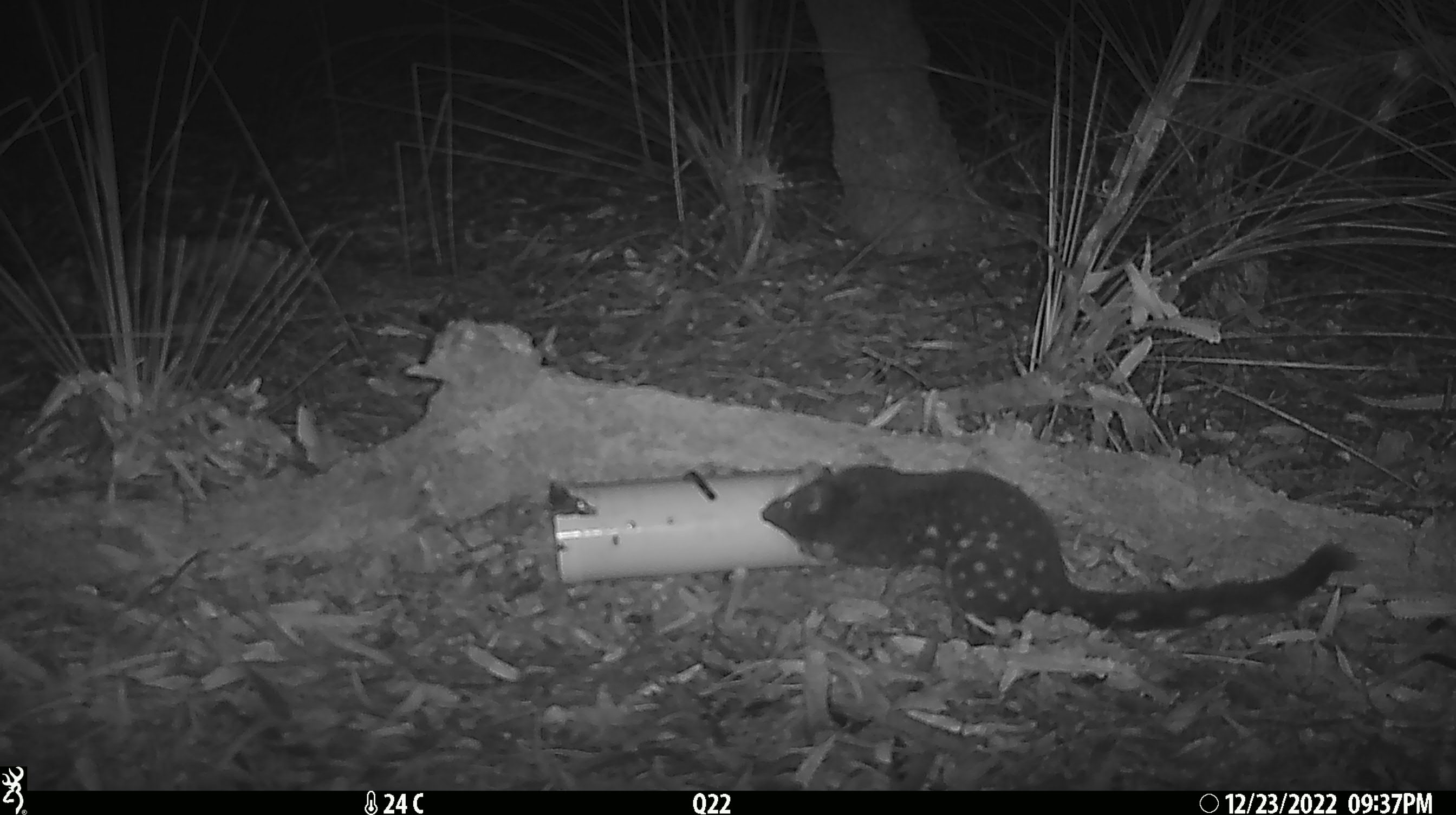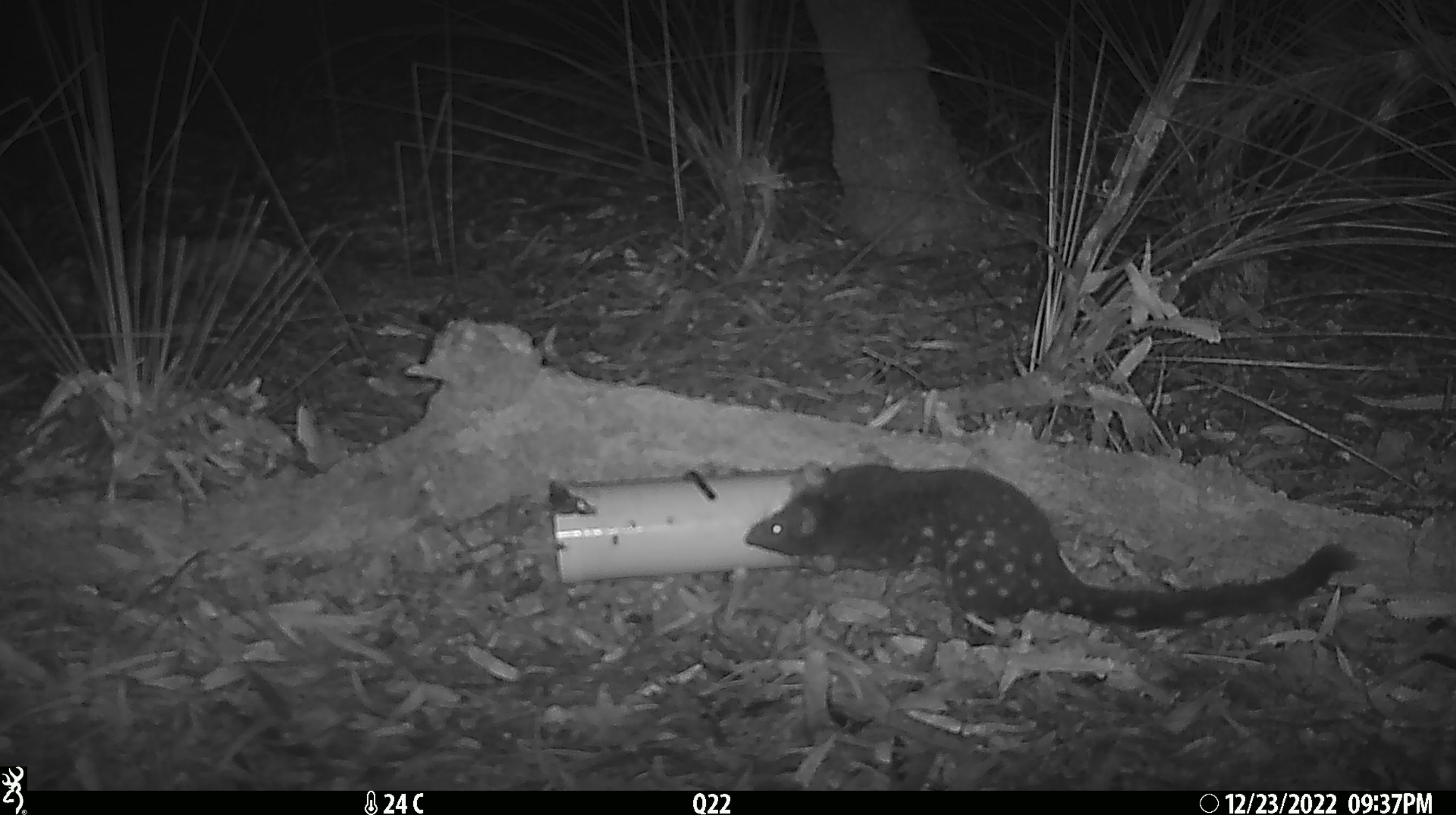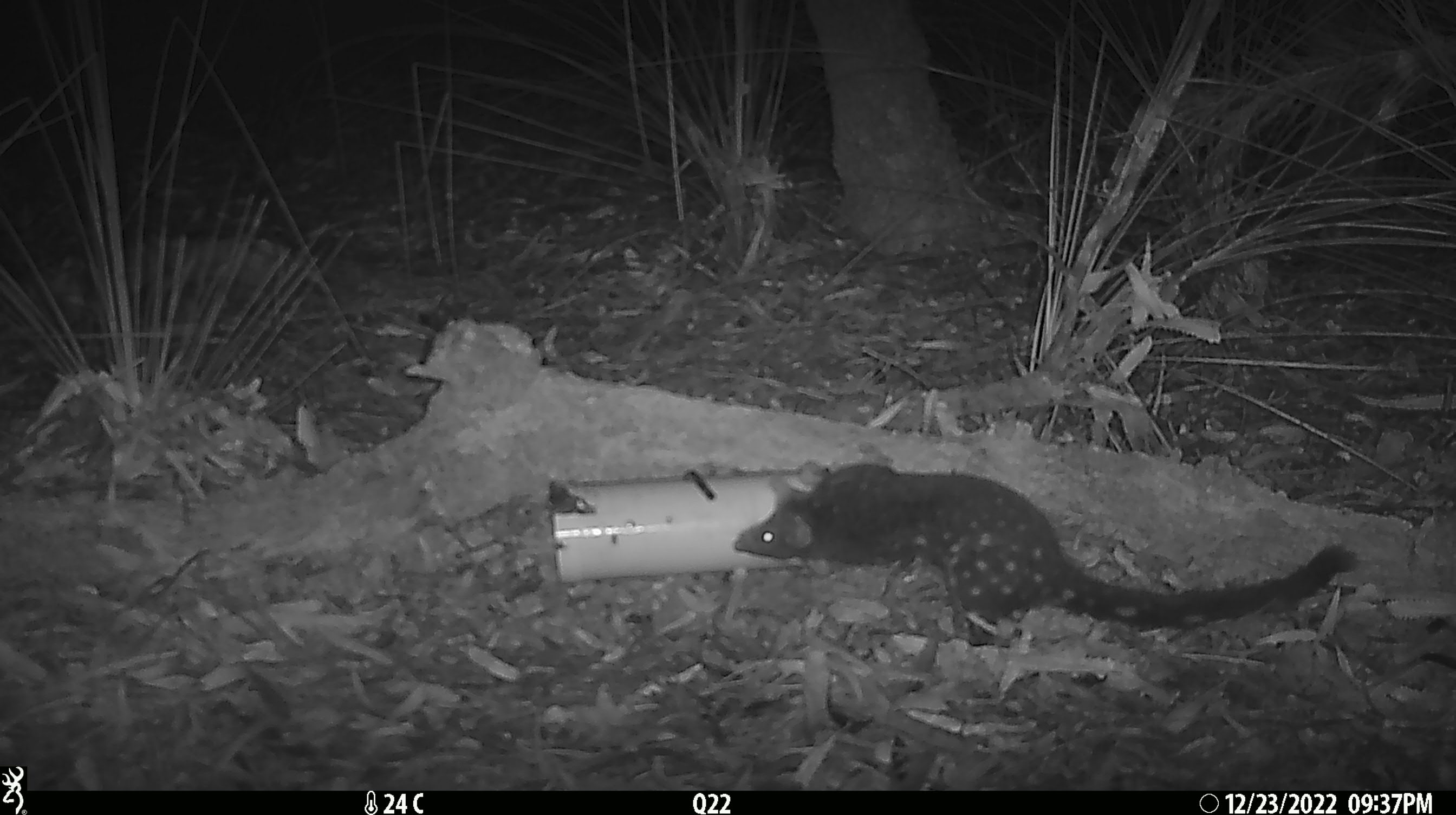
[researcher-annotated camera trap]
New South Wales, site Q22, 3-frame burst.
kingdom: Animalia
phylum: Chordata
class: Mammalia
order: Dasyuromorphia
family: Dasyuridae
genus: Dasyurus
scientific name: Dasyurus maculatus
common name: spotted-tailed quoll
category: quoll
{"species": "quoll (spotted-tailed quoll) (Dasyurus maculatus)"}